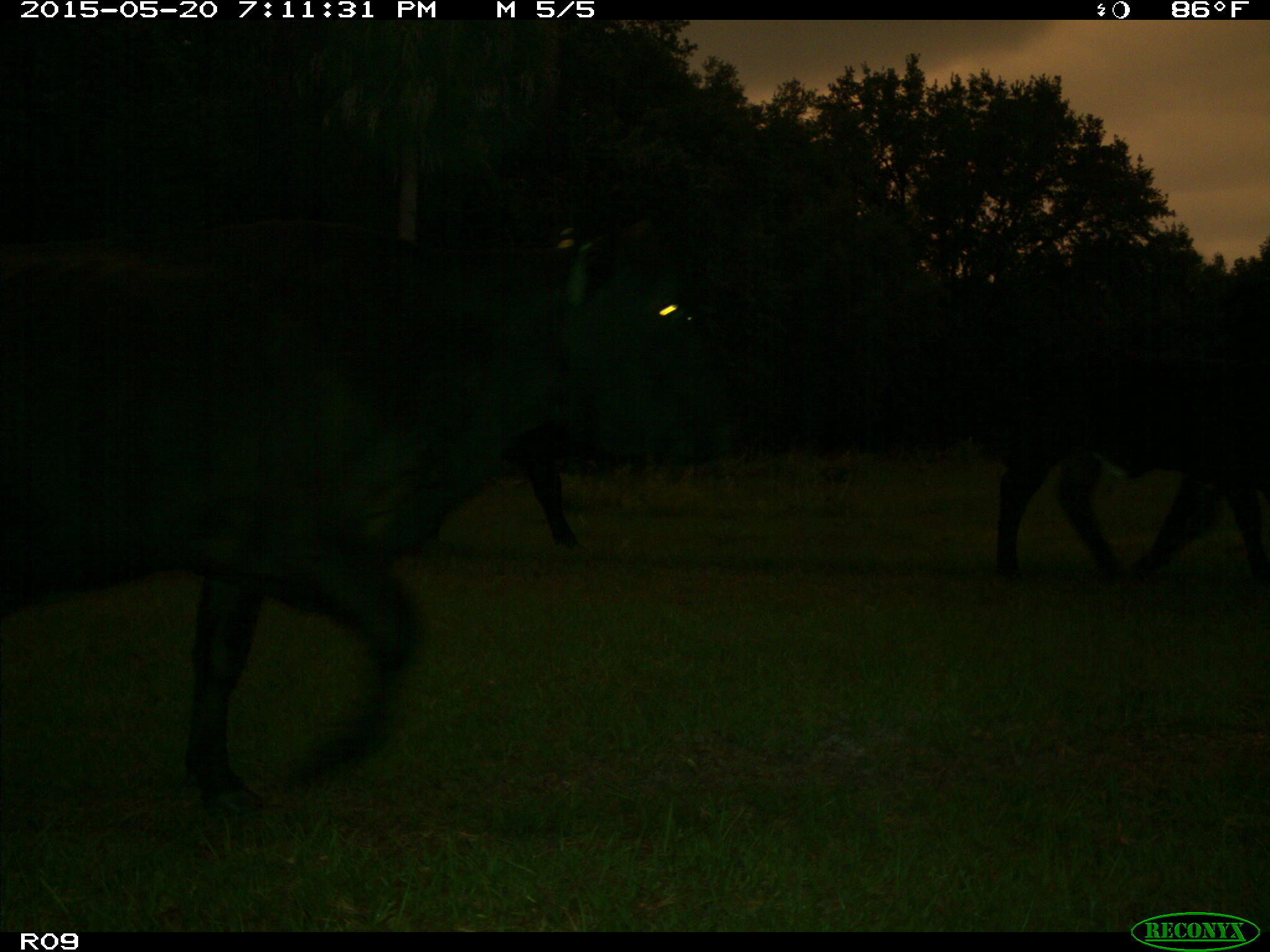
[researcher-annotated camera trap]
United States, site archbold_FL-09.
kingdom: Animalia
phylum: Chordata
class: Mammalia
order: Artiodactyla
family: Bovidae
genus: Bos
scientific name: Bos taurus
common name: domestic cow